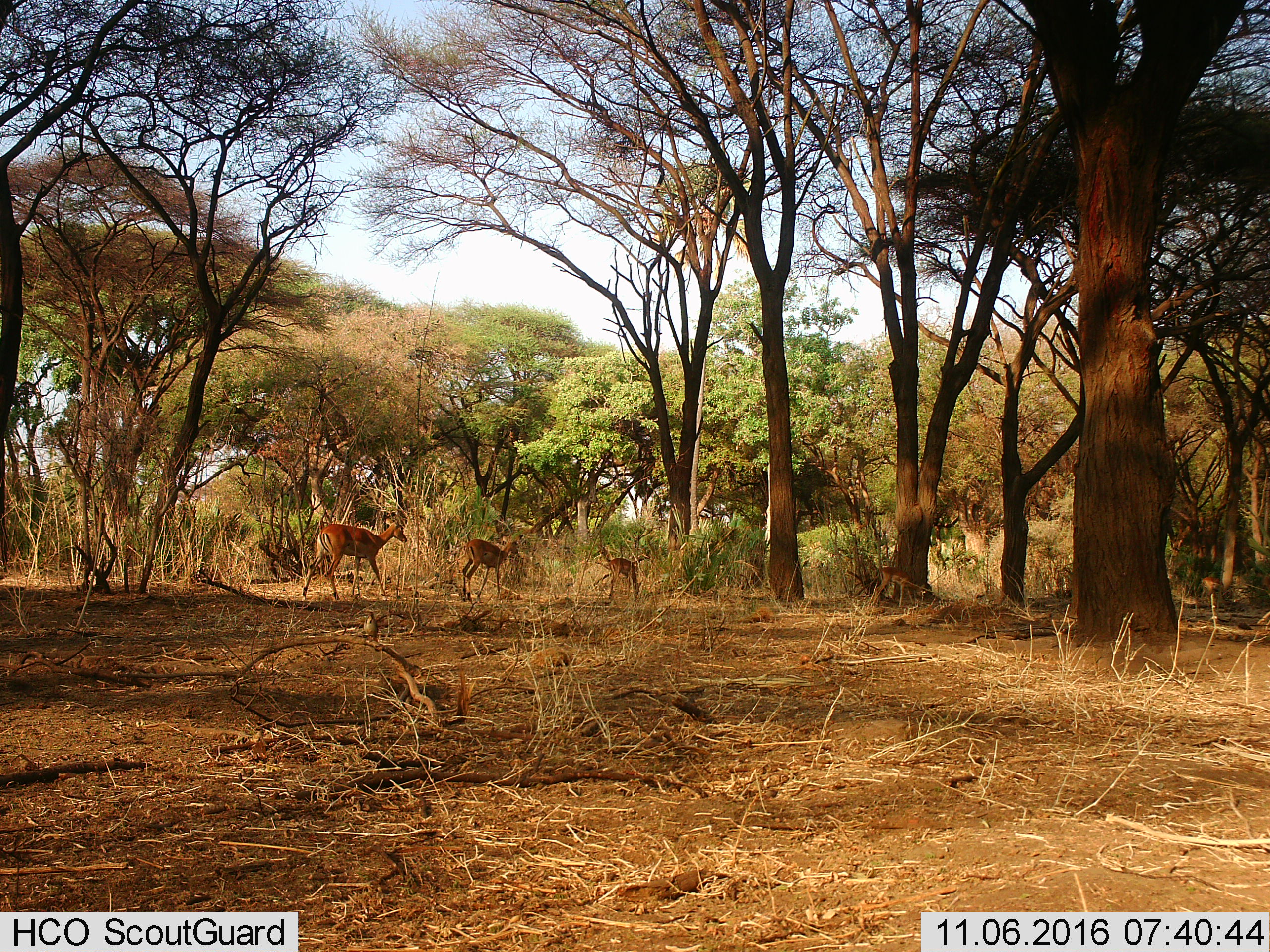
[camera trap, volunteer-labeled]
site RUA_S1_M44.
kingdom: Animalia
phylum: Chordata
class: Mammalia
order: Artiodactyla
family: Bovidae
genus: Aepyceros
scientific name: Aepyceros melampus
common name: impala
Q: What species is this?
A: Impala (Aepyceros melampus).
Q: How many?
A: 5.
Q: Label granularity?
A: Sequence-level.